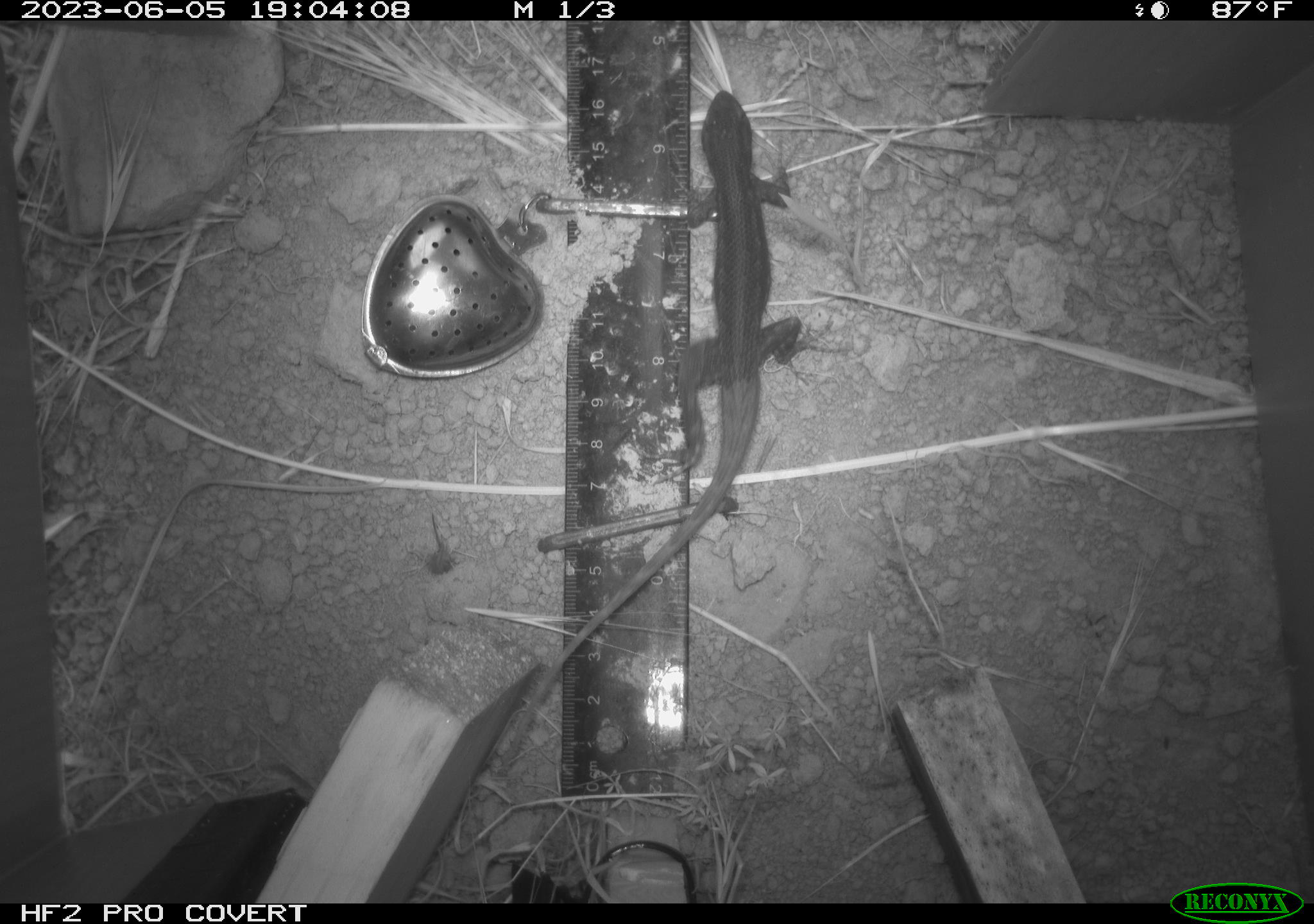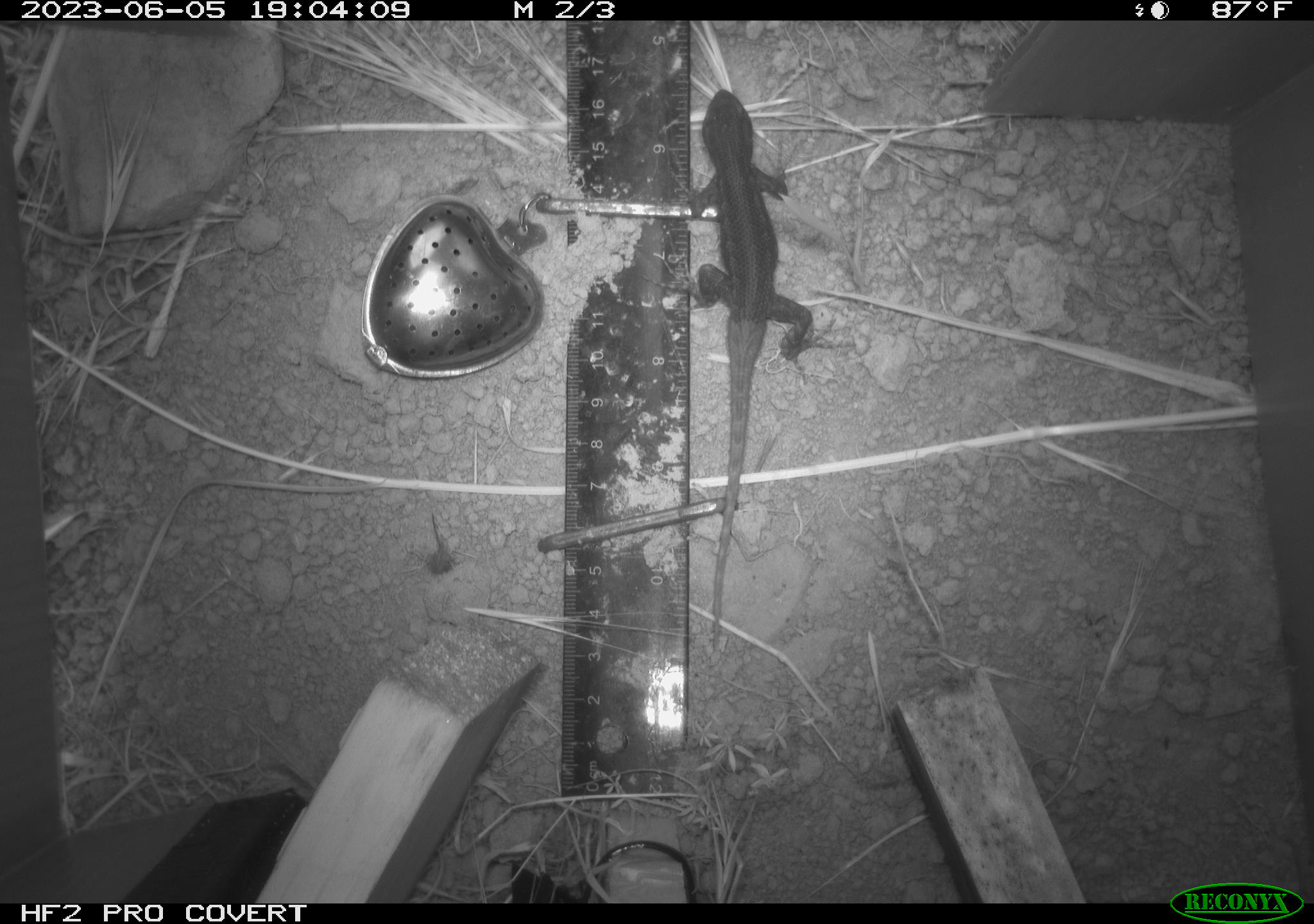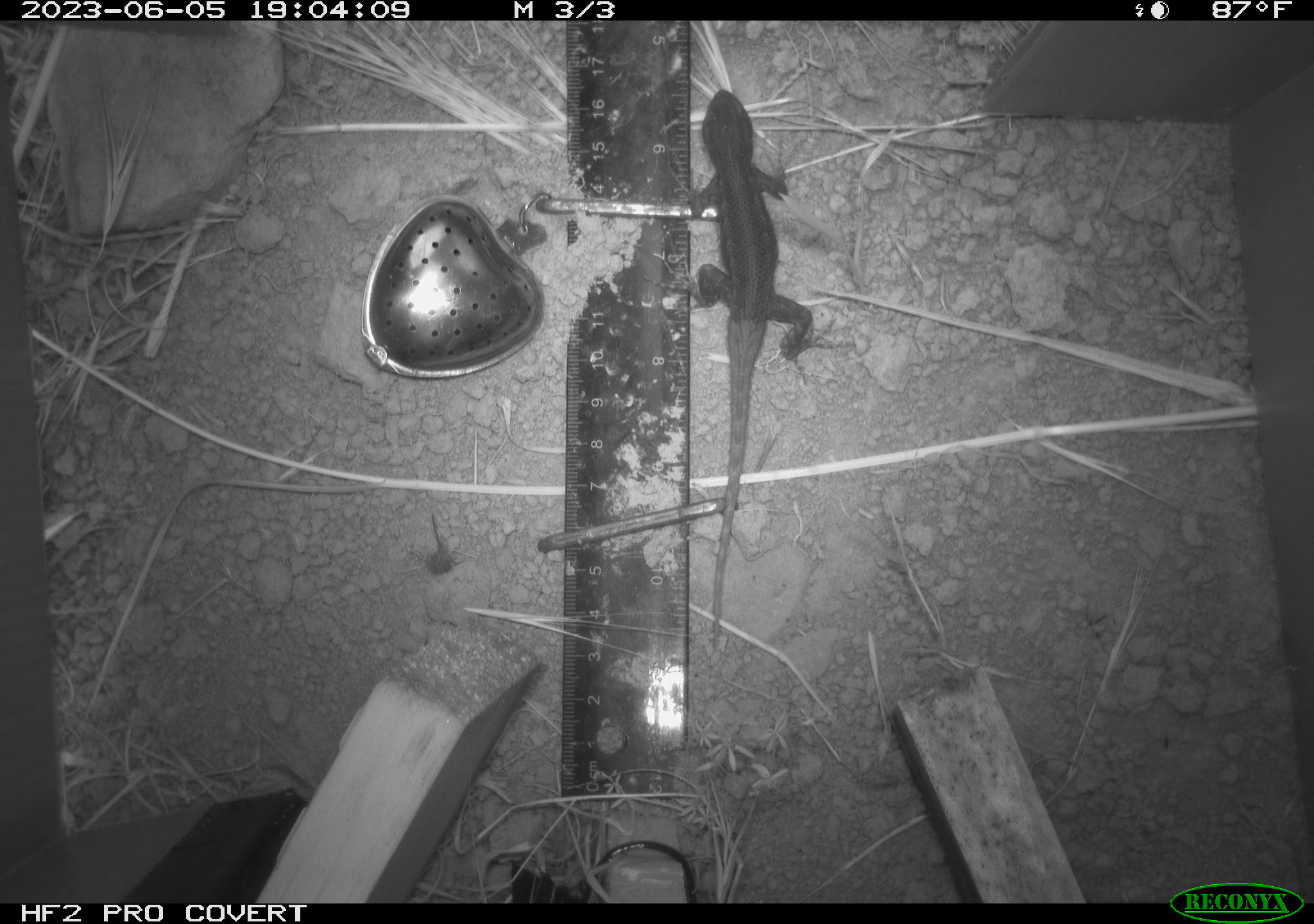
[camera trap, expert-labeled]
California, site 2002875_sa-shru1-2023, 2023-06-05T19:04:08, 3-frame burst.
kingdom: Animalia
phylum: Chordata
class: Reptilia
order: Squamata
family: Phrynosomatidae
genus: Sceloporus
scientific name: Sceloporus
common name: spiny lizards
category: sceloporus species